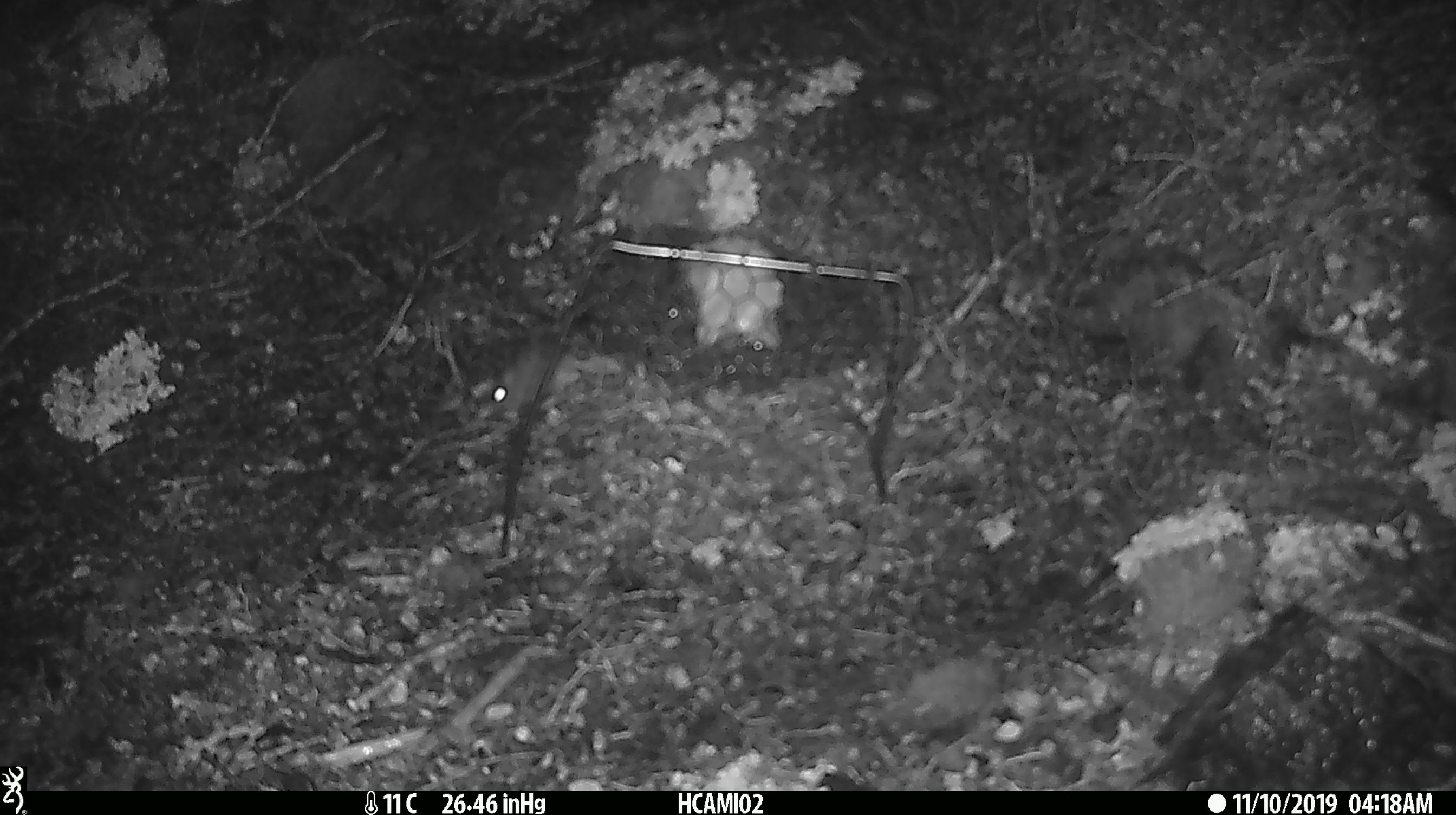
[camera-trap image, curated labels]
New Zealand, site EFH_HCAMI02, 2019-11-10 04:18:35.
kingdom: Animalia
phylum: Chordata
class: Mammalia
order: Rodentia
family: Muridae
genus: Mus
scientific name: Mus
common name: mouse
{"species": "mouse (Mus)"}